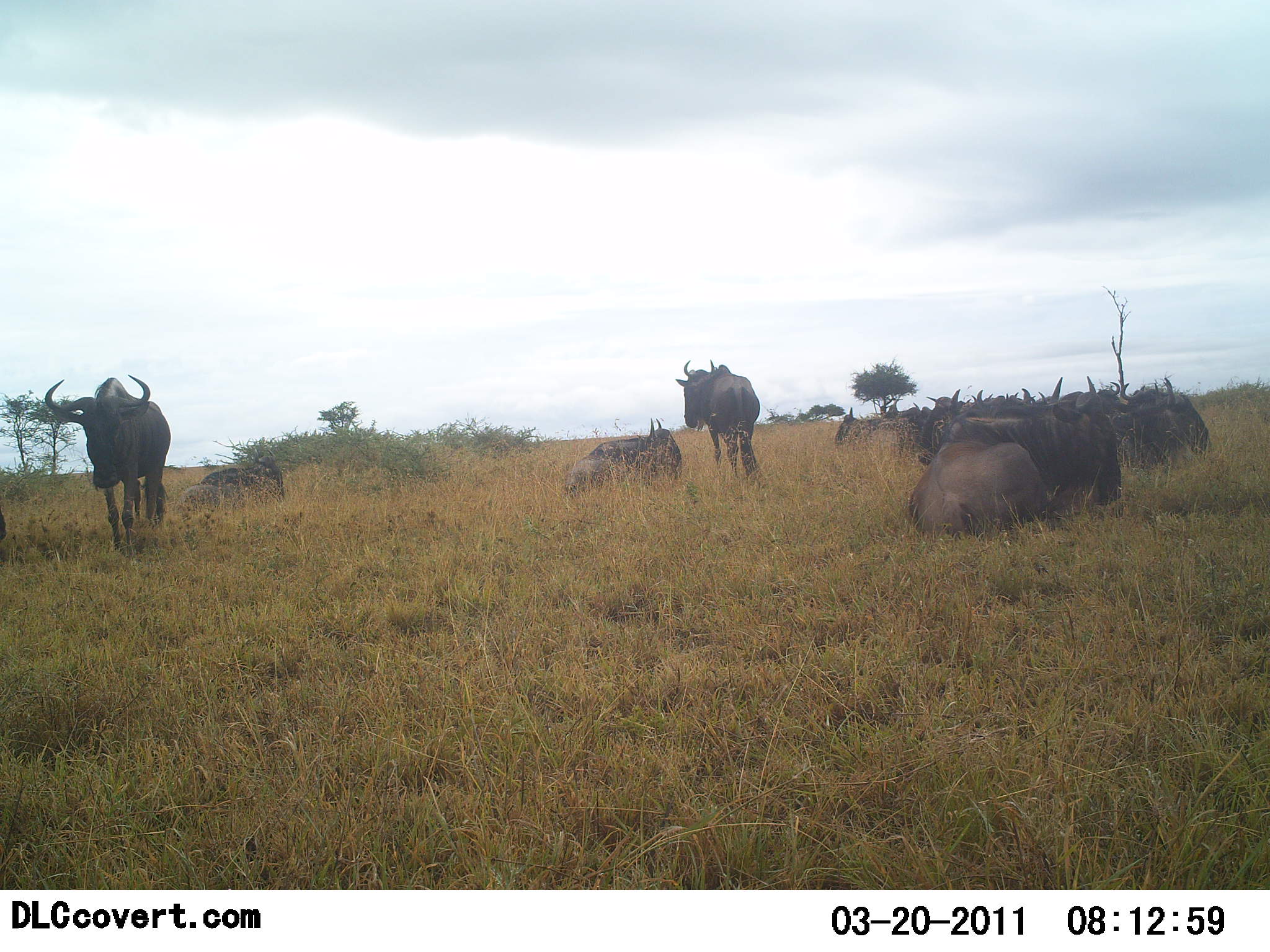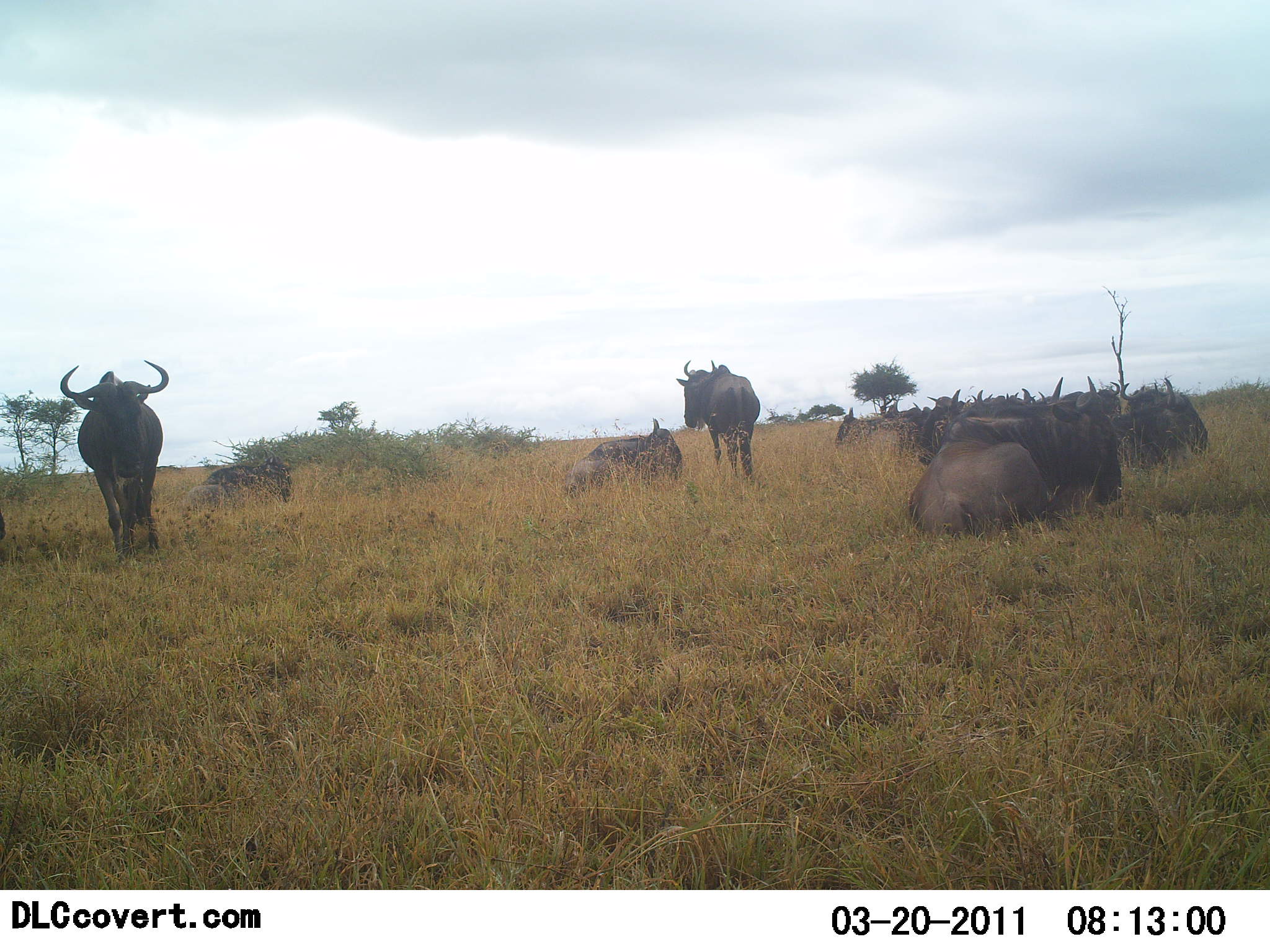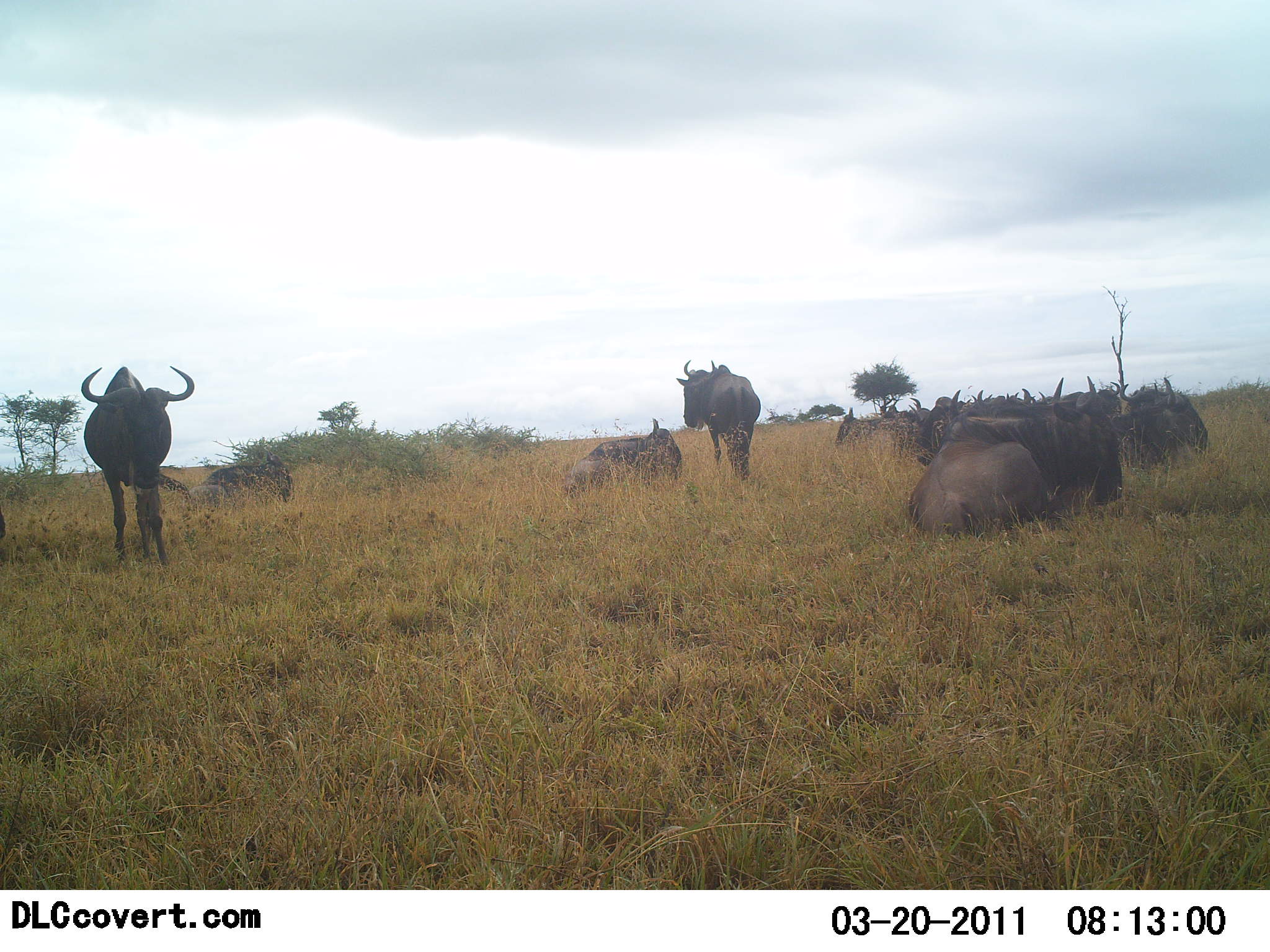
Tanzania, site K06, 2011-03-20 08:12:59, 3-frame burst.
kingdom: Animalia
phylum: Chordata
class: Mammalia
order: Artiodactyla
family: Bovidae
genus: Connochaetes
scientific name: Connochaetes taurinus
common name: blue wildebeest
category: wildebeest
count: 11-50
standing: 70%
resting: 100%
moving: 10%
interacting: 0%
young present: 0%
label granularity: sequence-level